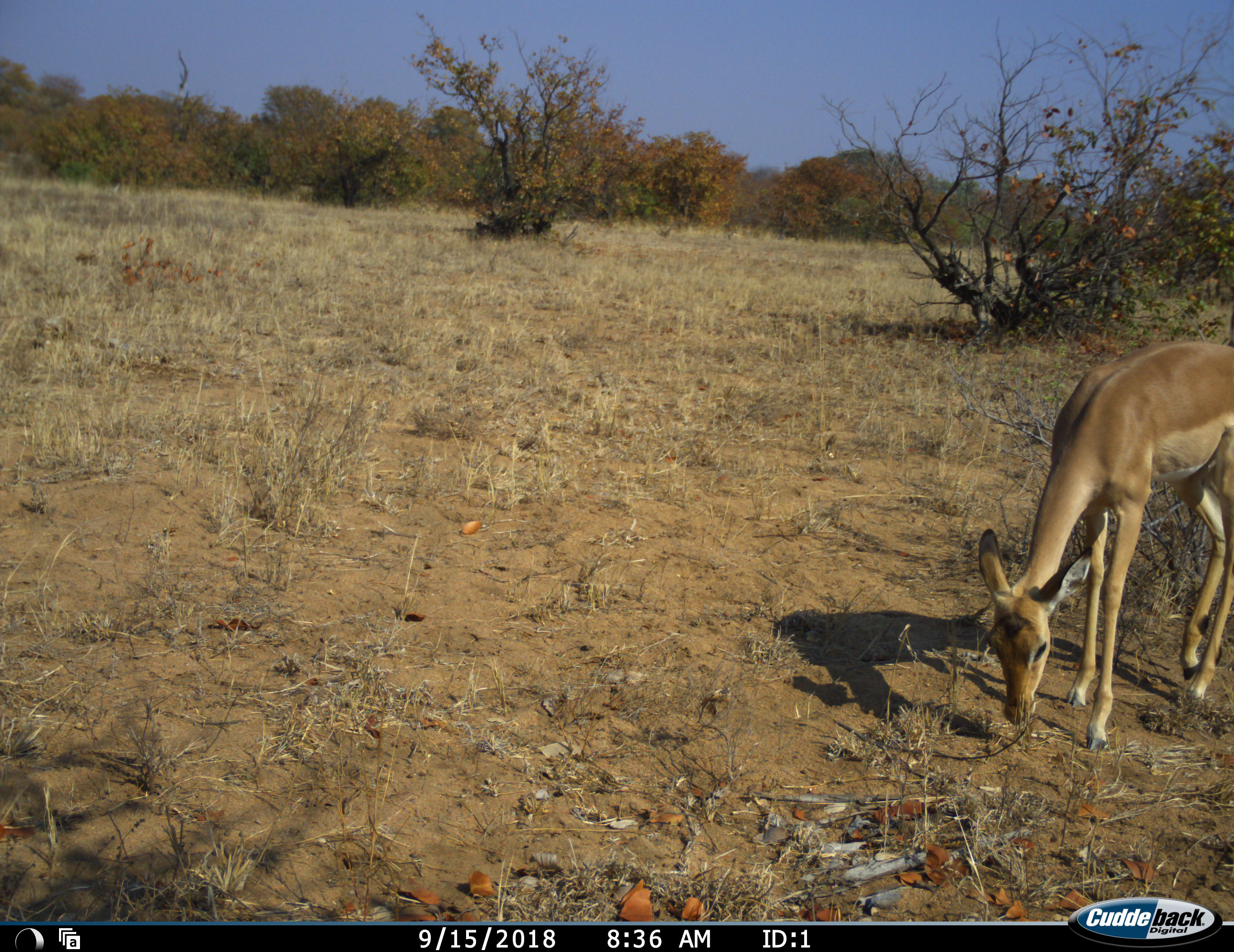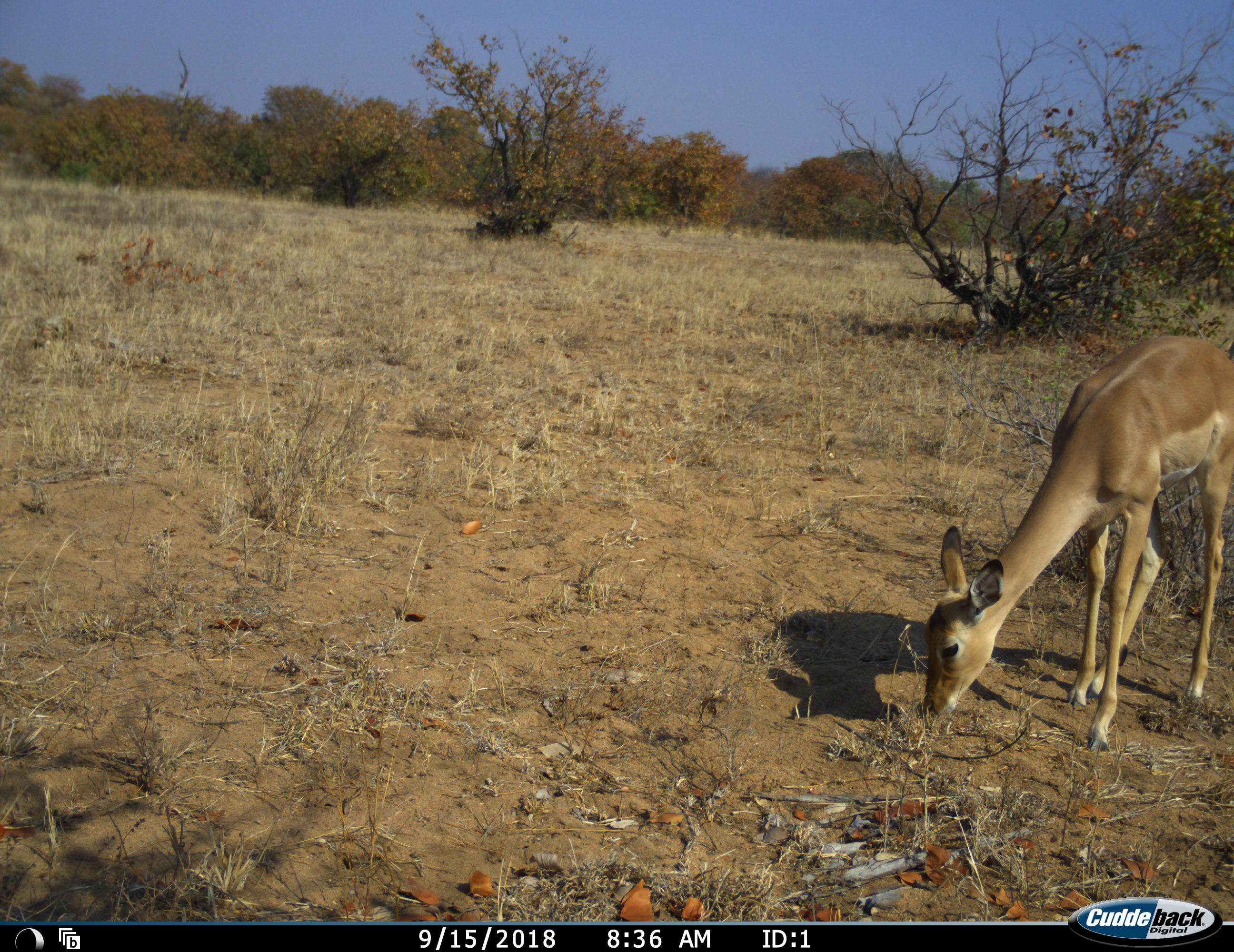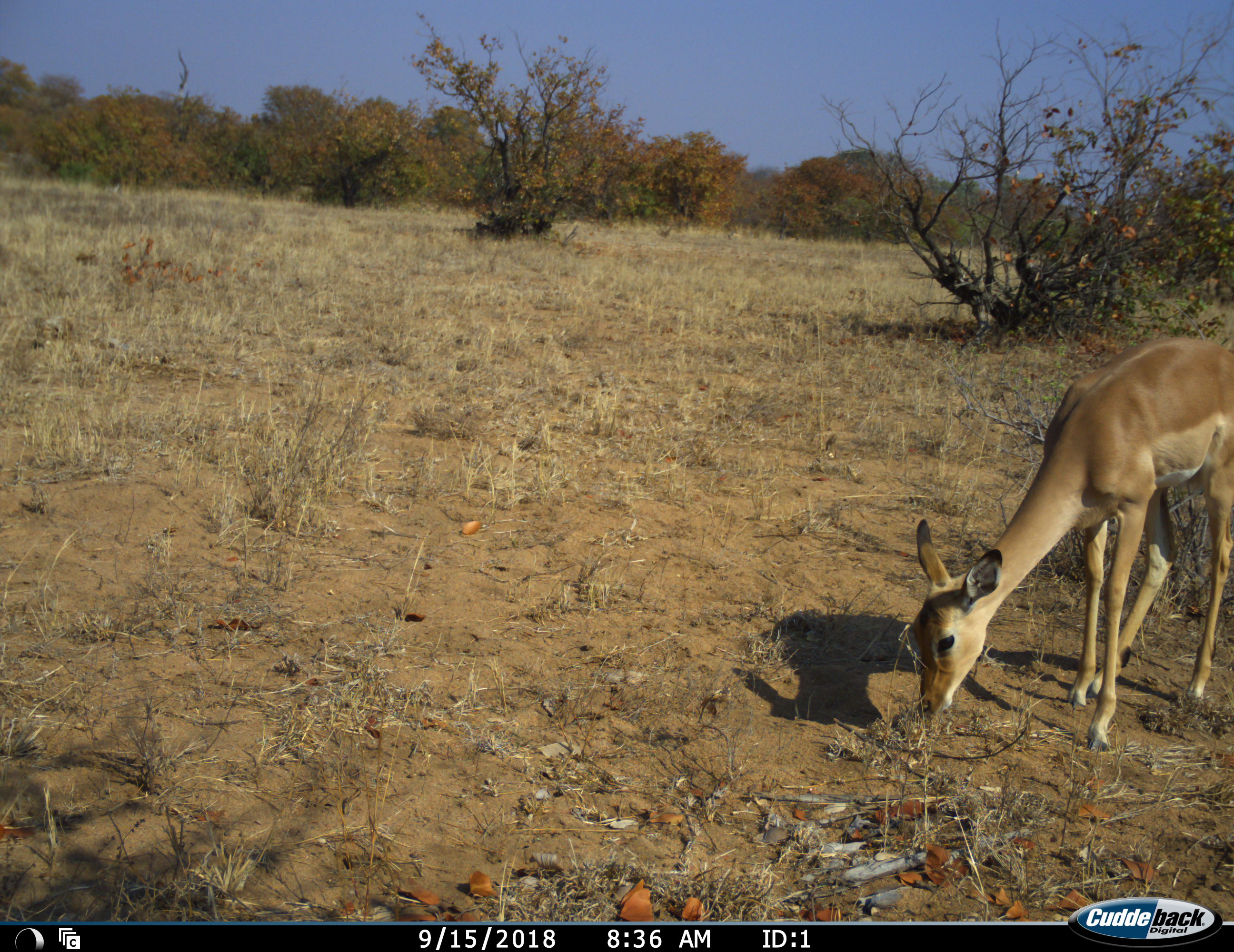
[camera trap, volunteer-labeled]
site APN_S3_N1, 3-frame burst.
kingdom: Animalia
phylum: Chordata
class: Mammalia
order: Artiodactyla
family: Bovidae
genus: Aepyceros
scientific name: Aepyceros melampus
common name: impala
Impala (Aepyceros melampus), count 1. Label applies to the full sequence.